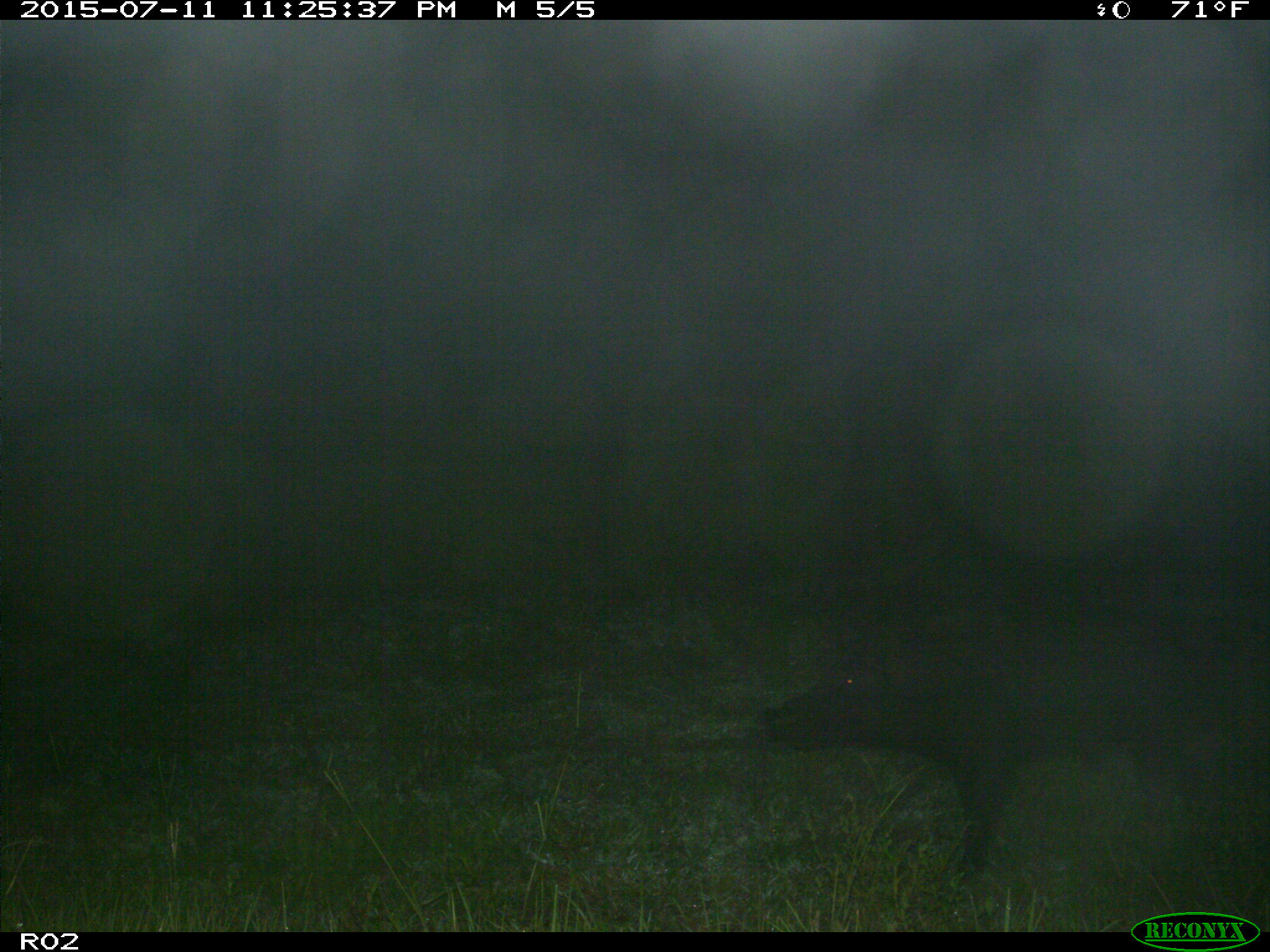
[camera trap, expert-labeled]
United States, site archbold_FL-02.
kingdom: Animalia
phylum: Chordata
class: Mammalia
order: Artiodactyla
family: Suidae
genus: Sus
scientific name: Sus scrofa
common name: wild boar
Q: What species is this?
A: Sus scrofa (wild boar).